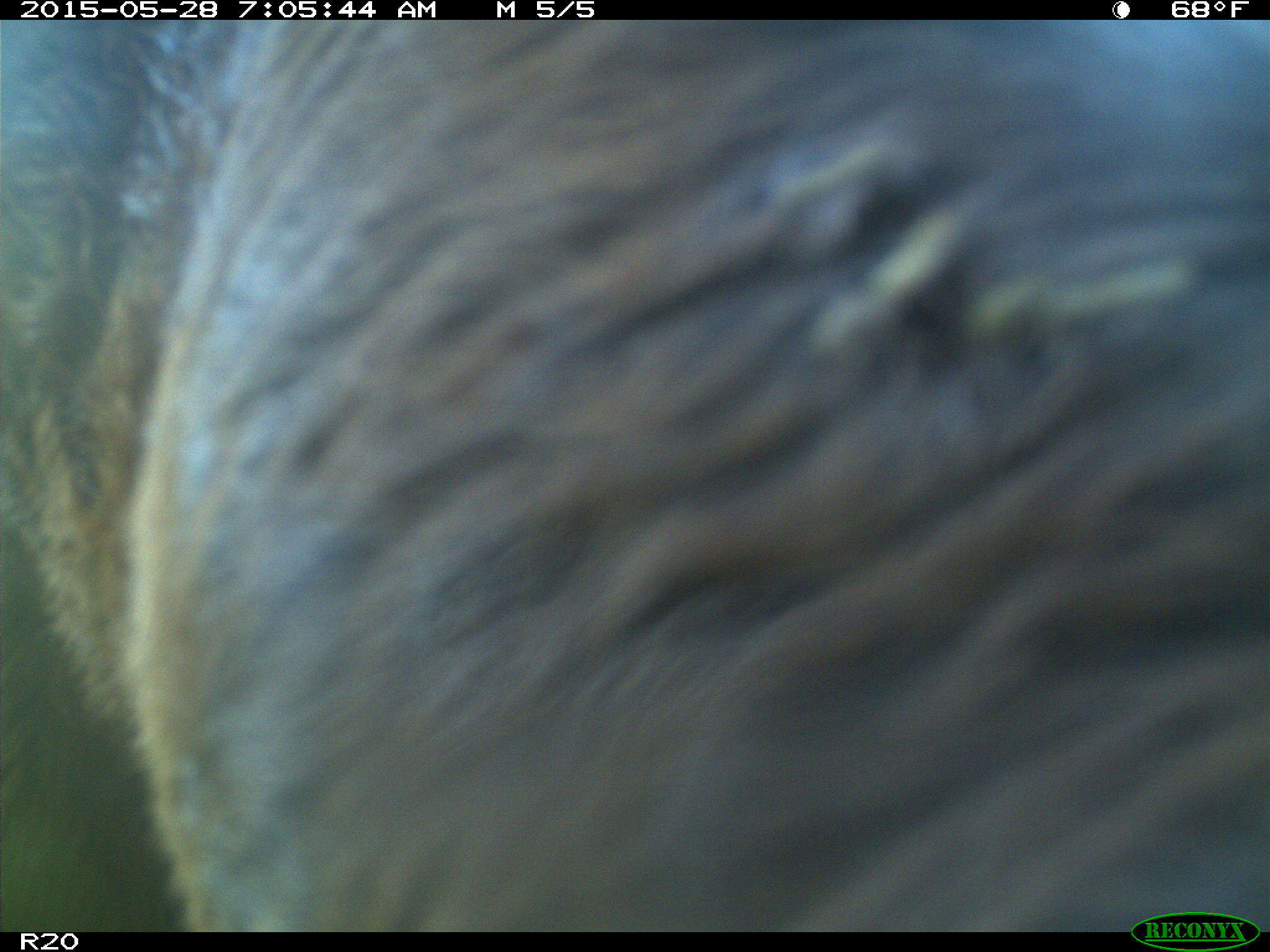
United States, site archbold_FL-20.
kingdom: Animalia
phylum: Chordata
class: Mammalia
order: Artiodactyla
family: Bovidae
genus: Bos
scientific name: Bos taurus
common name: domestic cow